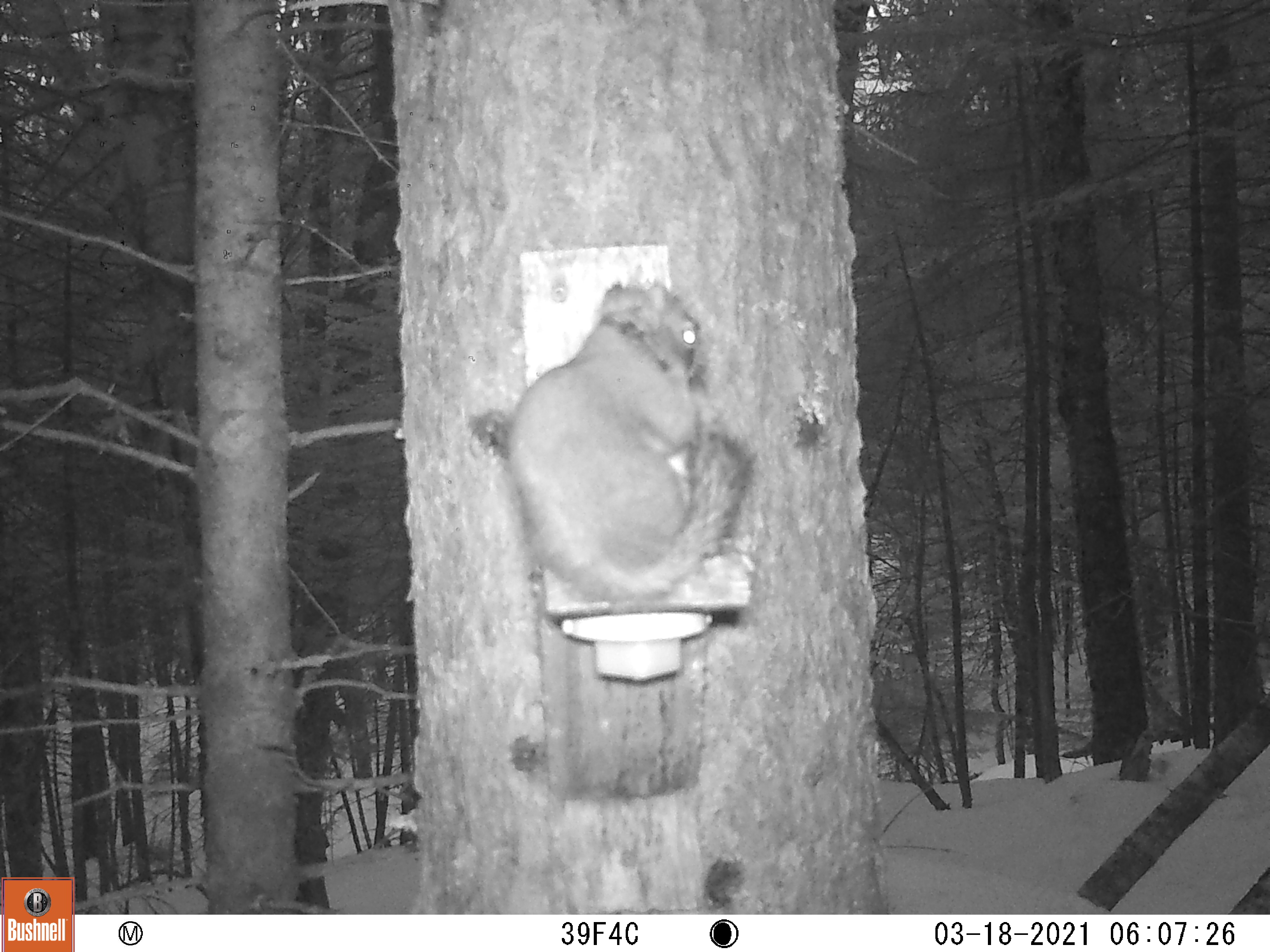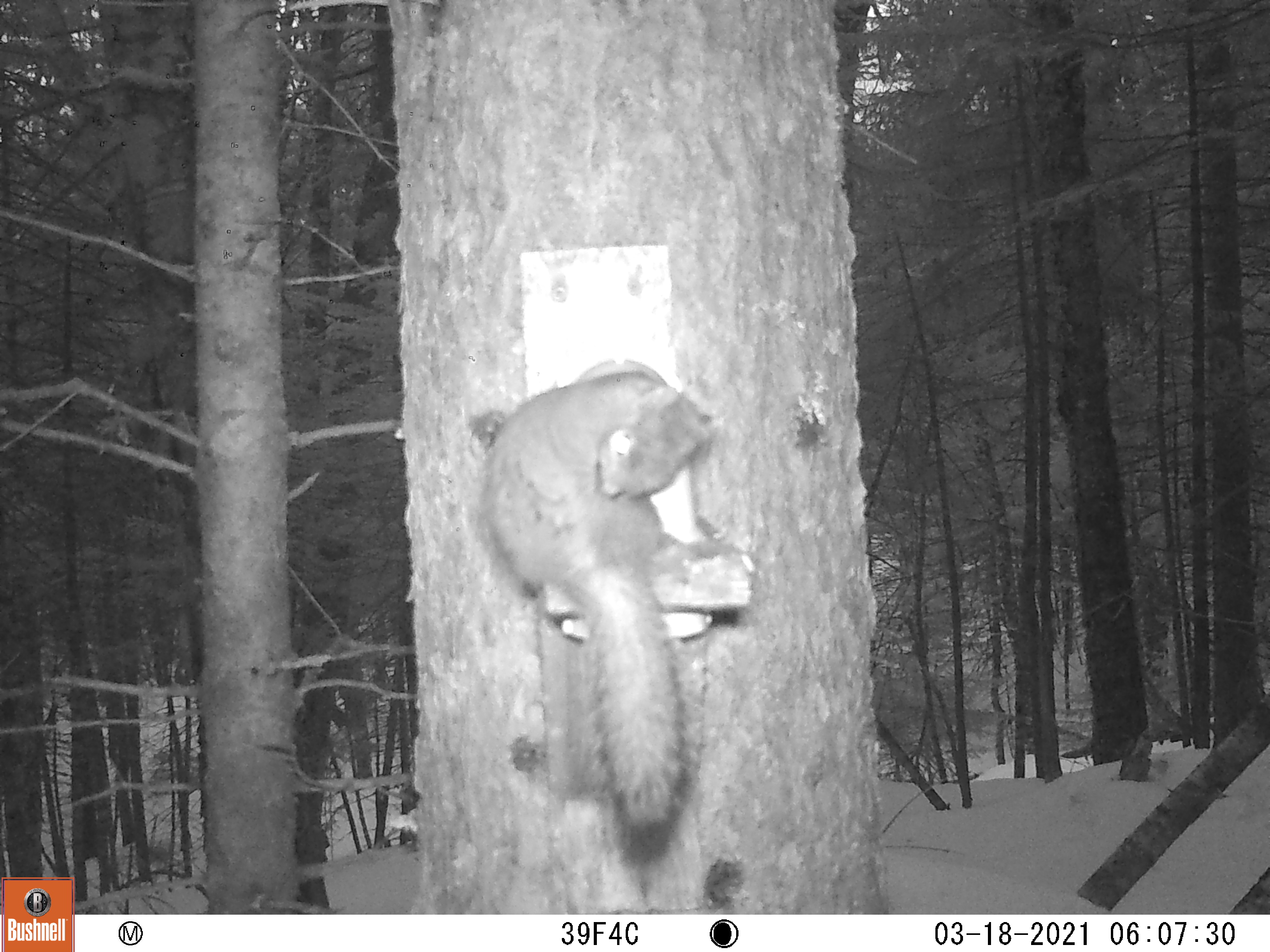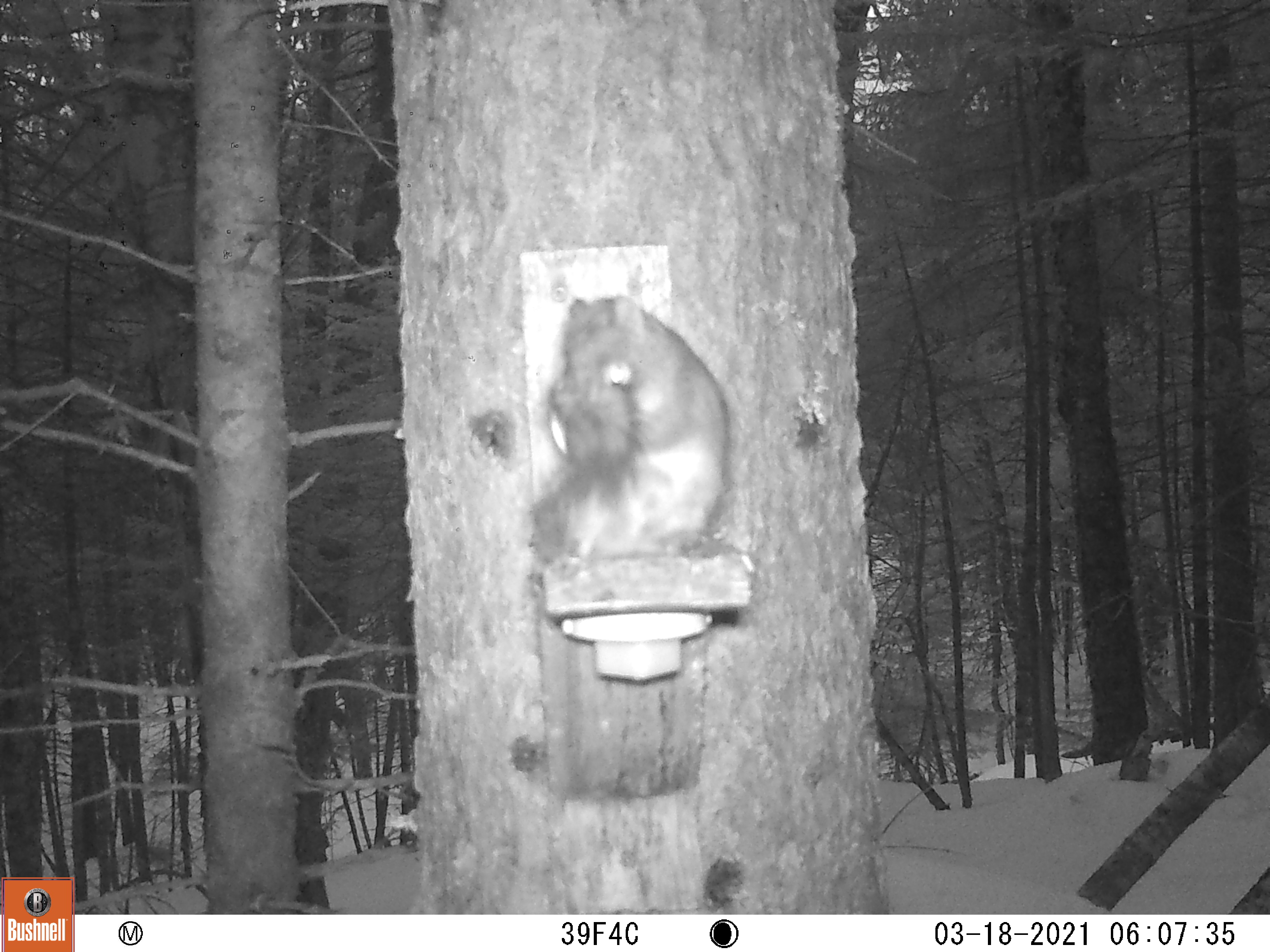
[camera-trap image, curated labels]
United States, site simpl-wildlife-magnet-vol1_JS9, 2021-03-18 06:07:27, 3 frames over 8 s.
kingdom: Animalia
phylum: Chordata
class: Mammalia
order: Rodentia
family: Sciuridae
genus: Tamiasciurus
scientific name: Tamiasciurus hudsonicus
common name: red squirrel